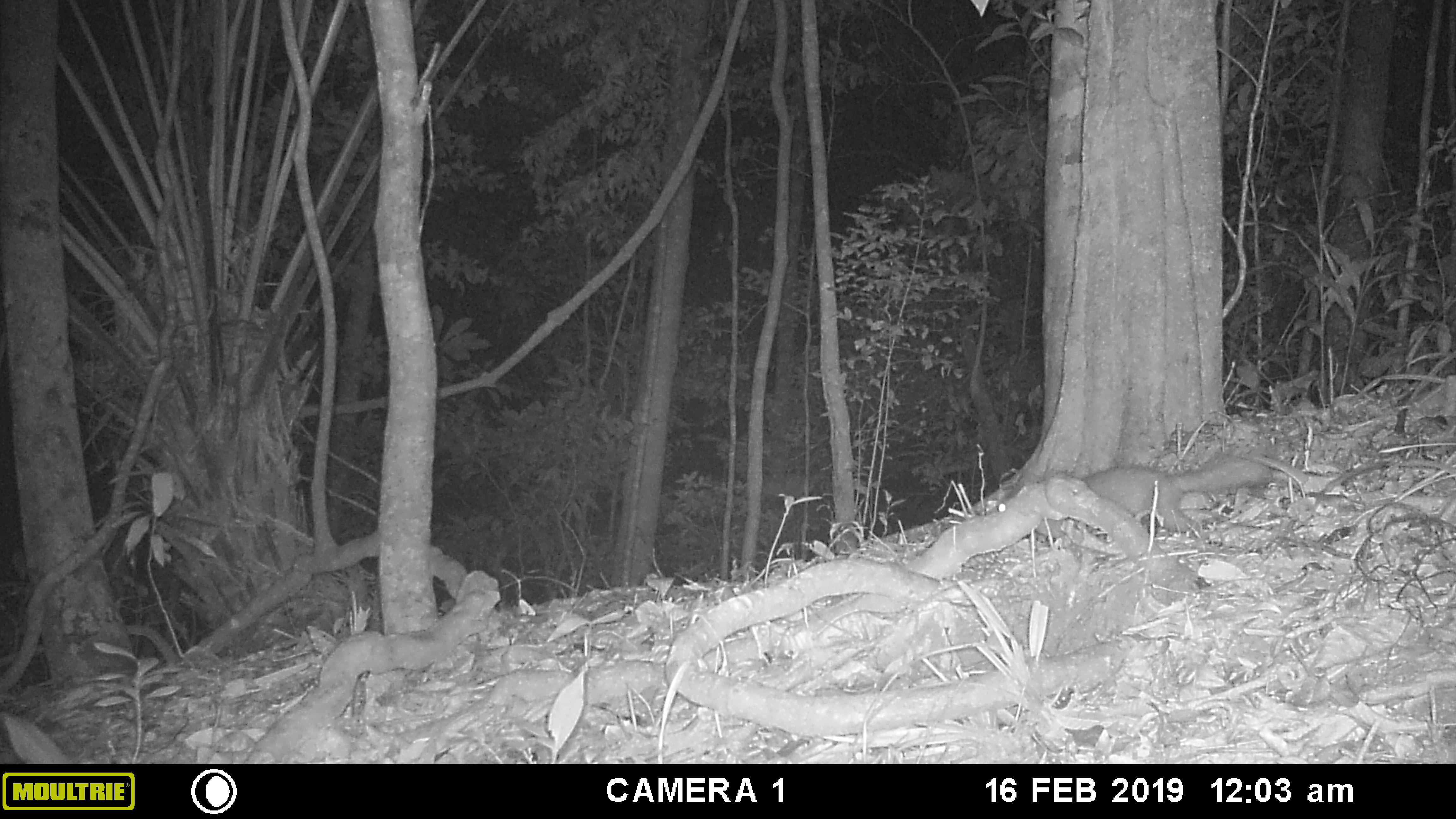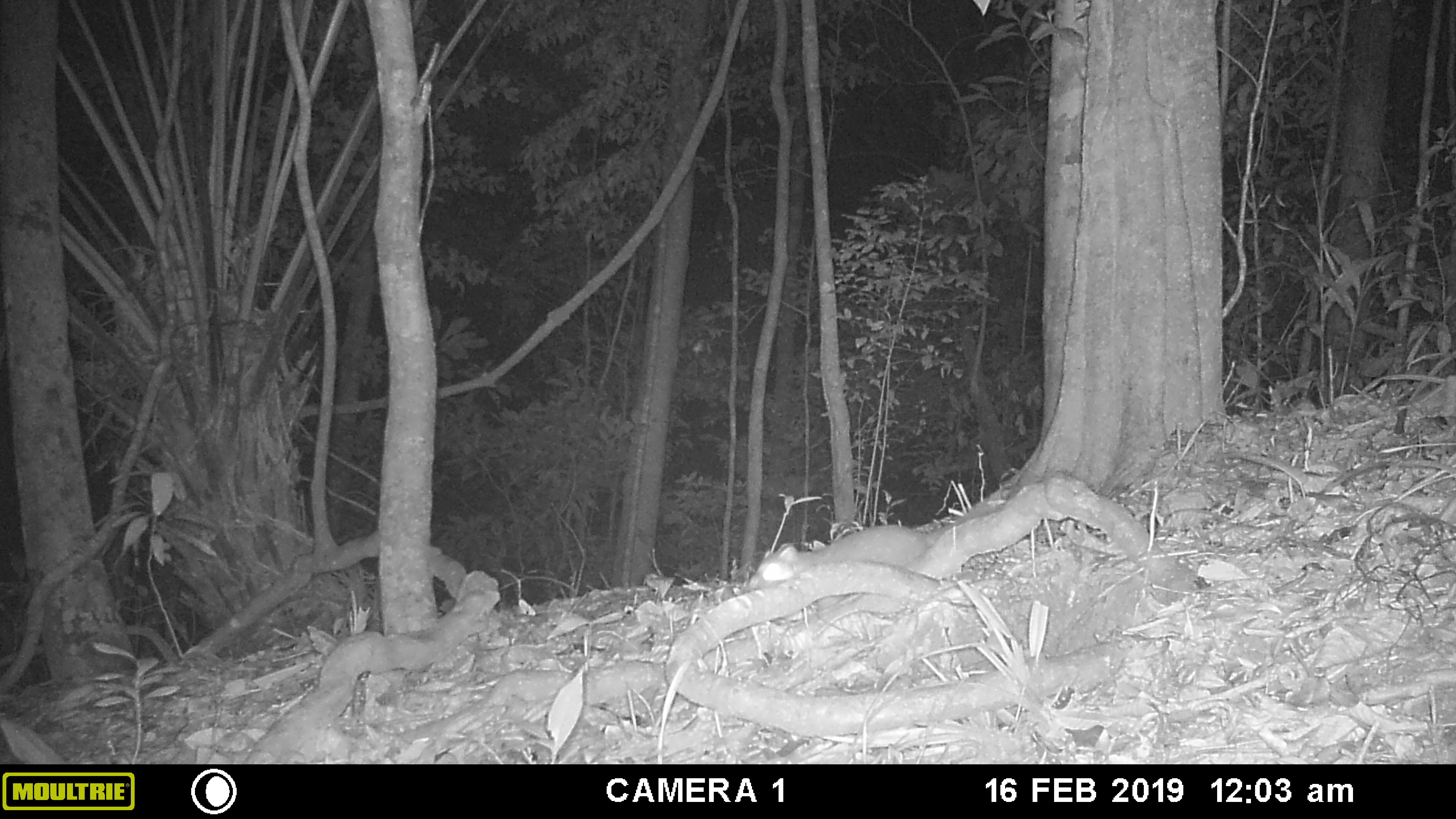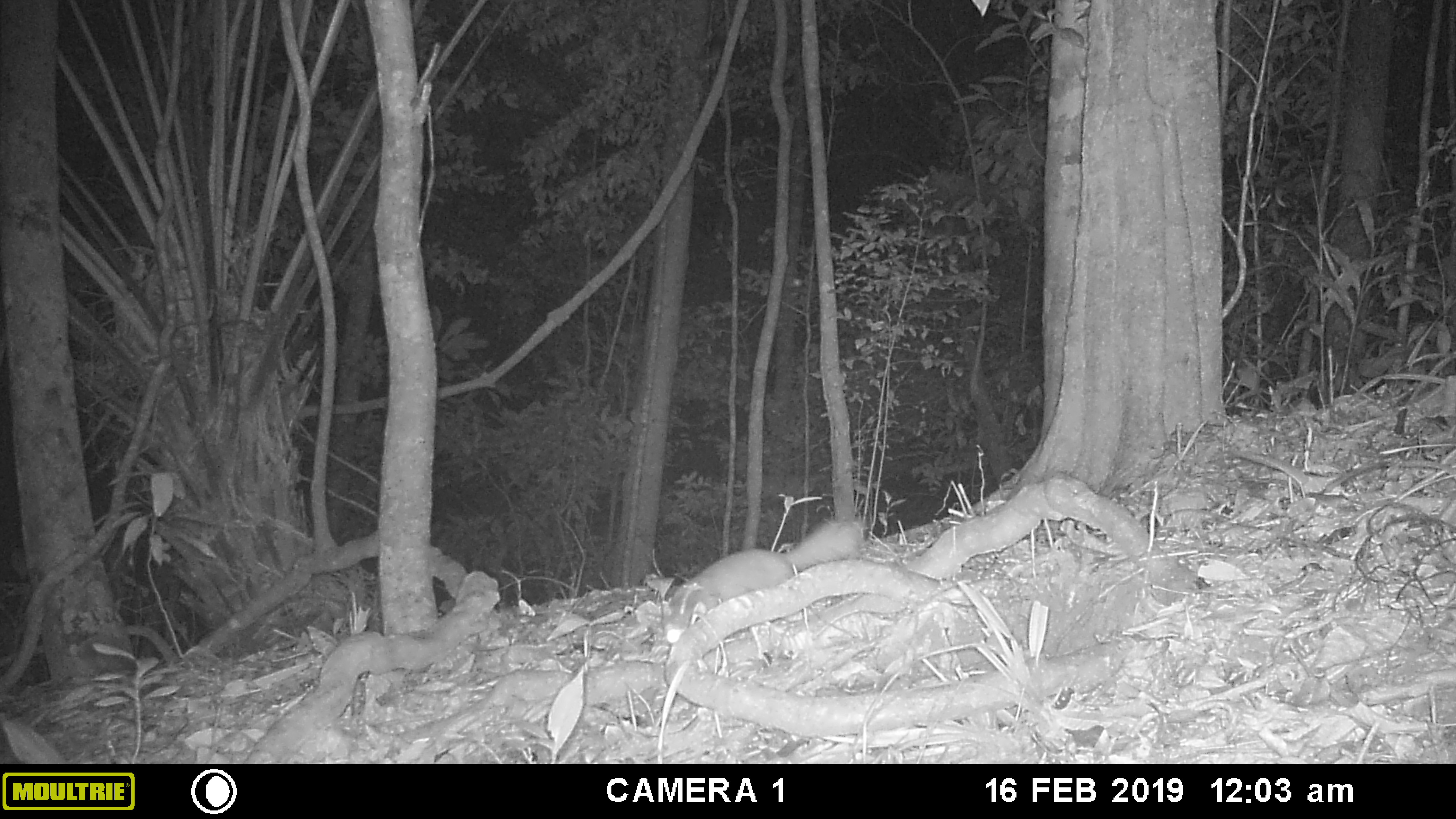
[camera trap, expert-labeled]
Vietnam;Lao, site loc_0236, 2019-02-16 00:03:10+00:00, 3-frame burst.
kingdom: Animalia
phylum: Chordata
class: Mammalia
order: Carnivora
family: Mustelidae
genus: Melogale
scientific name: Melogale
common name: ferret badger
Ferret badger (Melogale). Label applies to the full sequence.